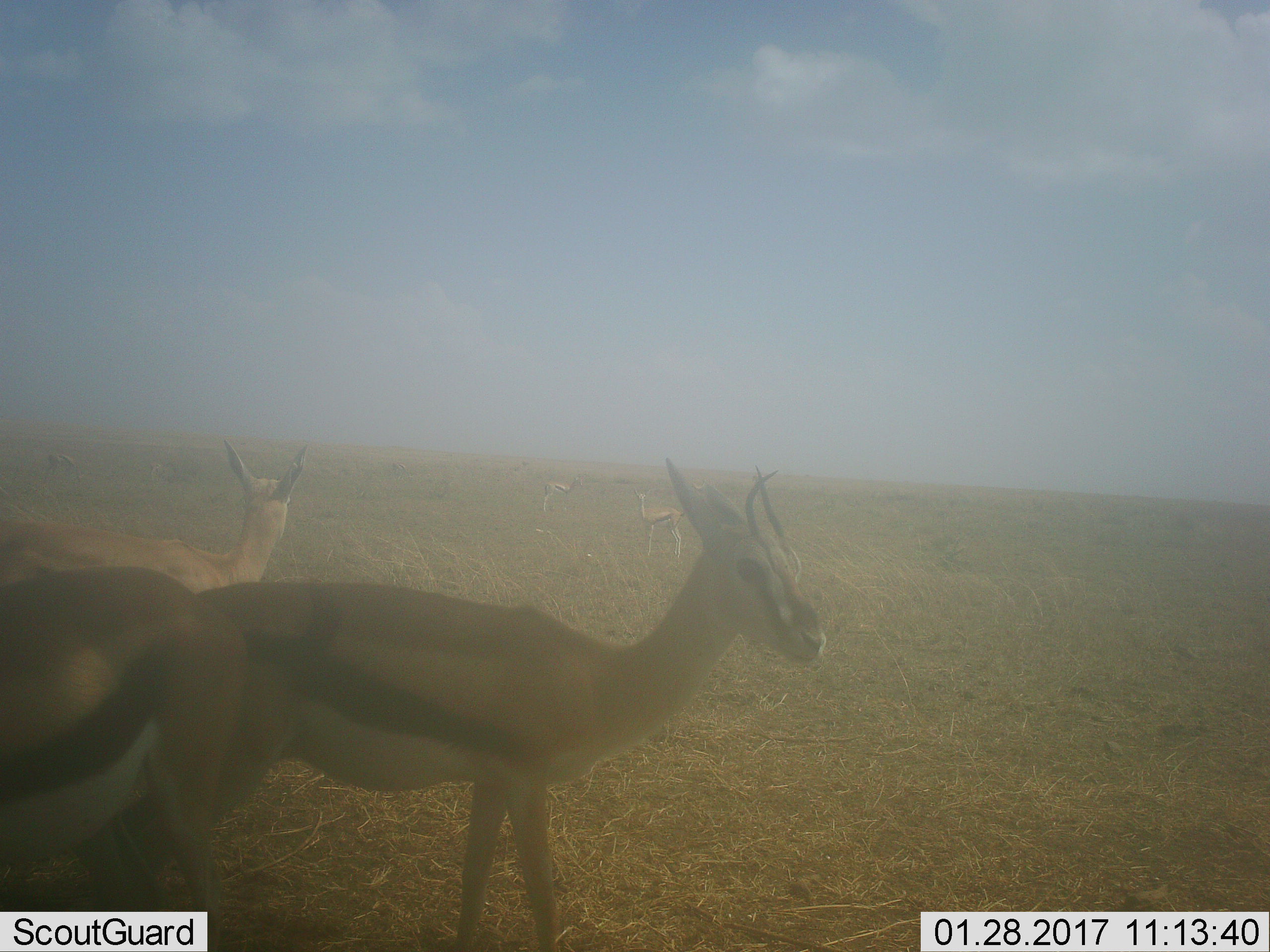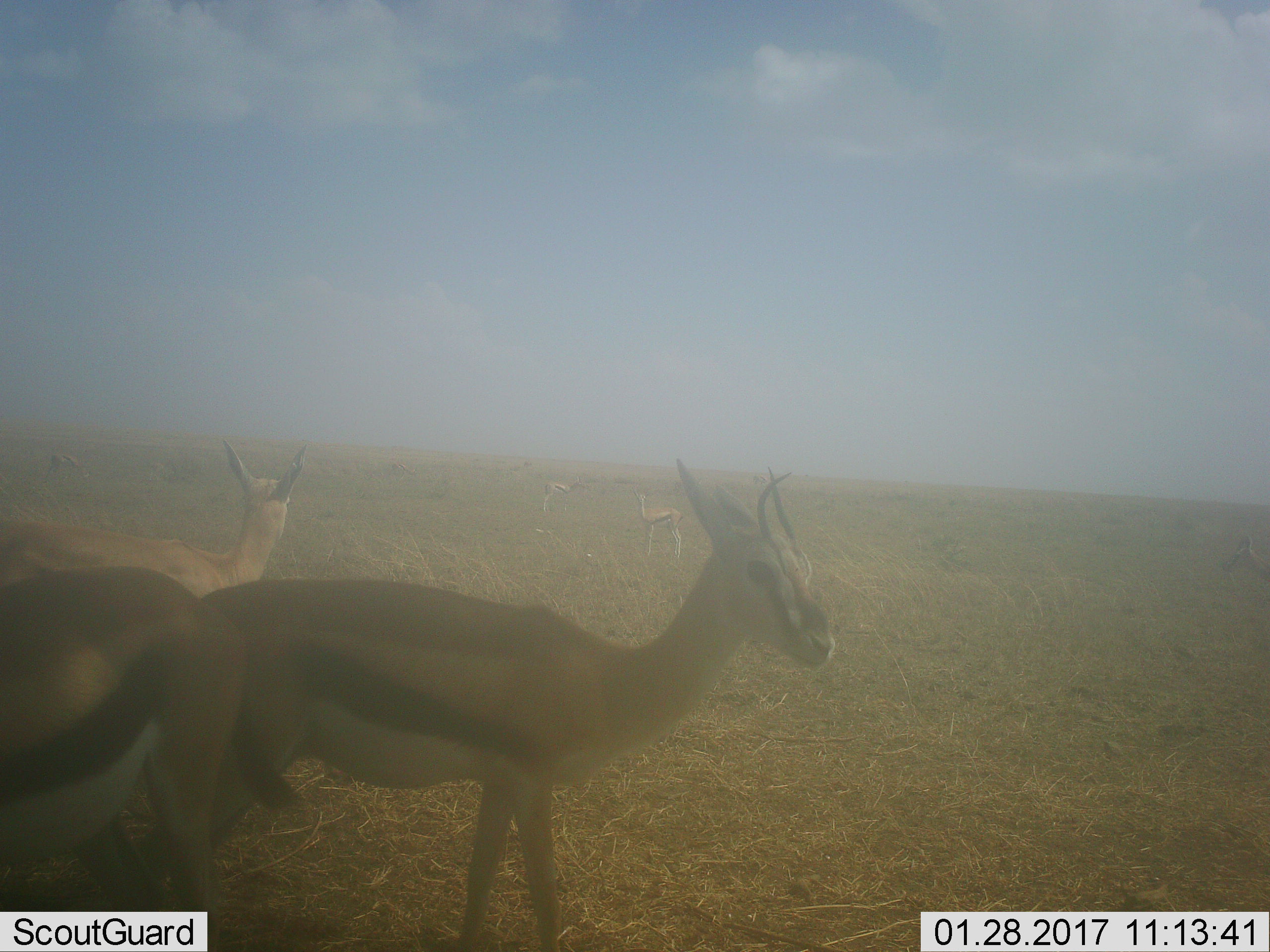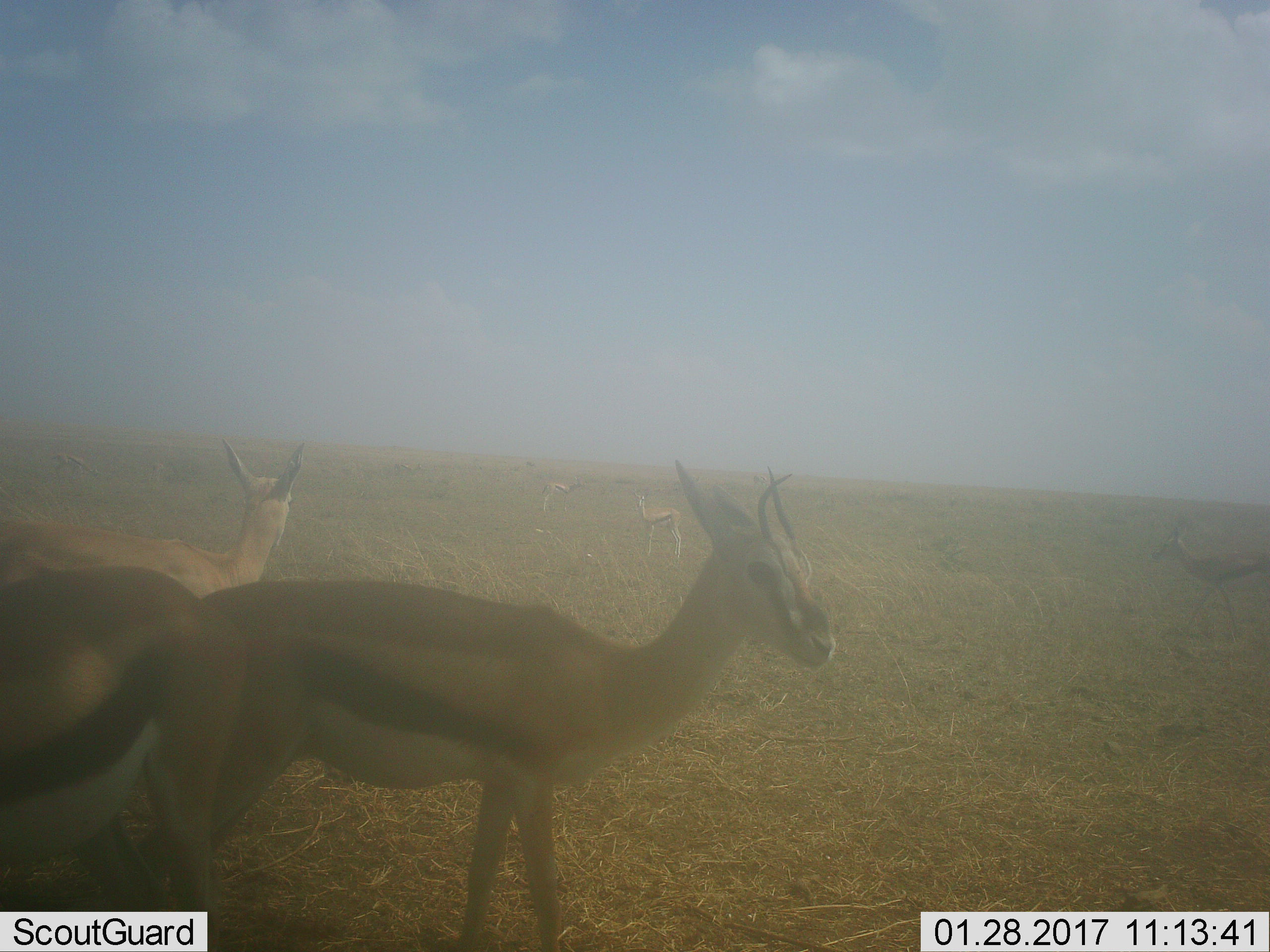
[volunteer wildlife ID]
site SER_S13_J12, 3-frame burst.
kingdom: Animalia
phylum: Chordata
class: Mammalia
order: Artiodactyla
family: Bovidae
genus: Eudorcas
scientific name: Eudorcas thomsonii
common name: thomson's gazelle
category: gazellethomsons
Gazellethomsons (thomson's gazelle) (Eudorcas thomsonii), count 6. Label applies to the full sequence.